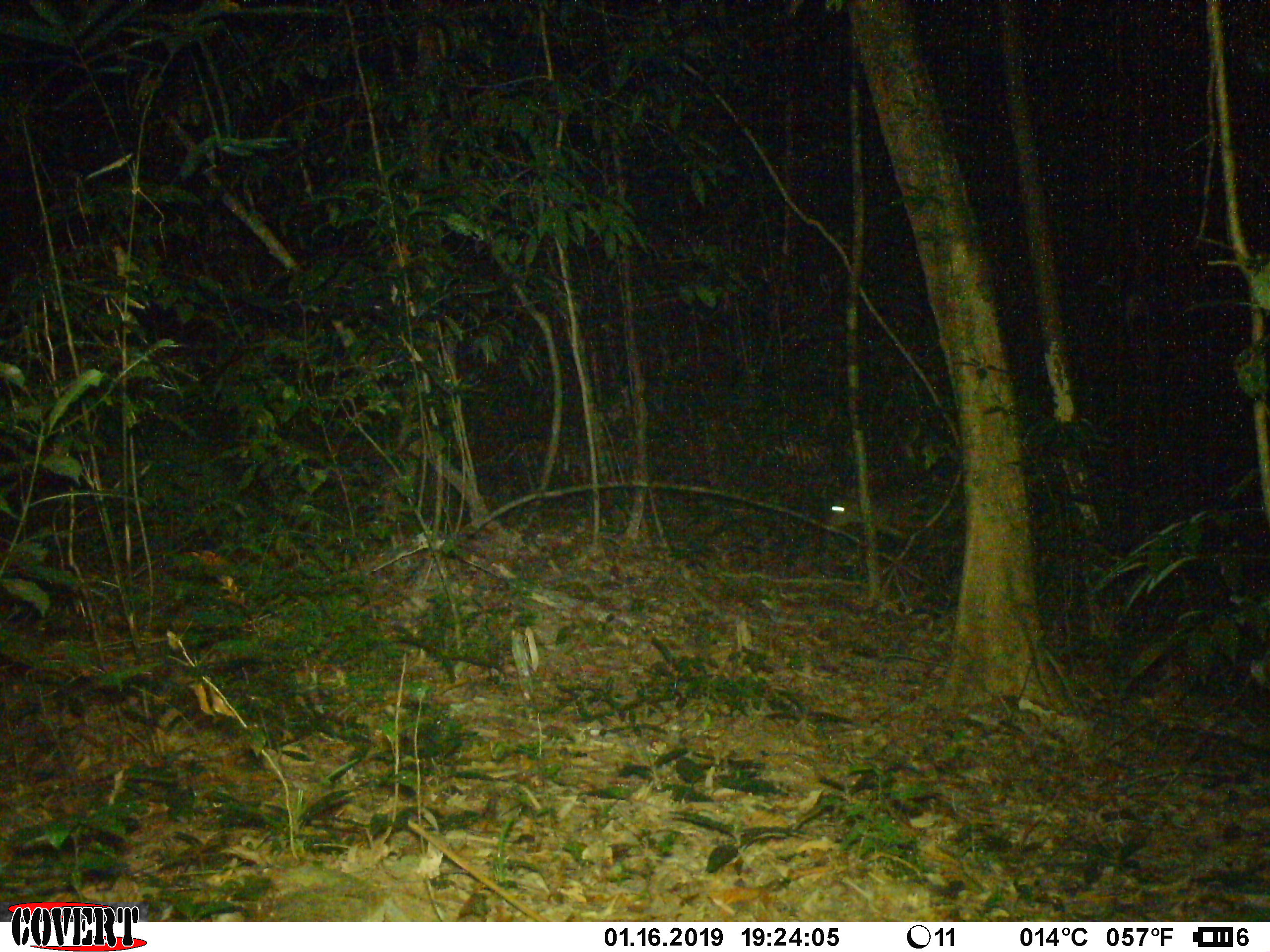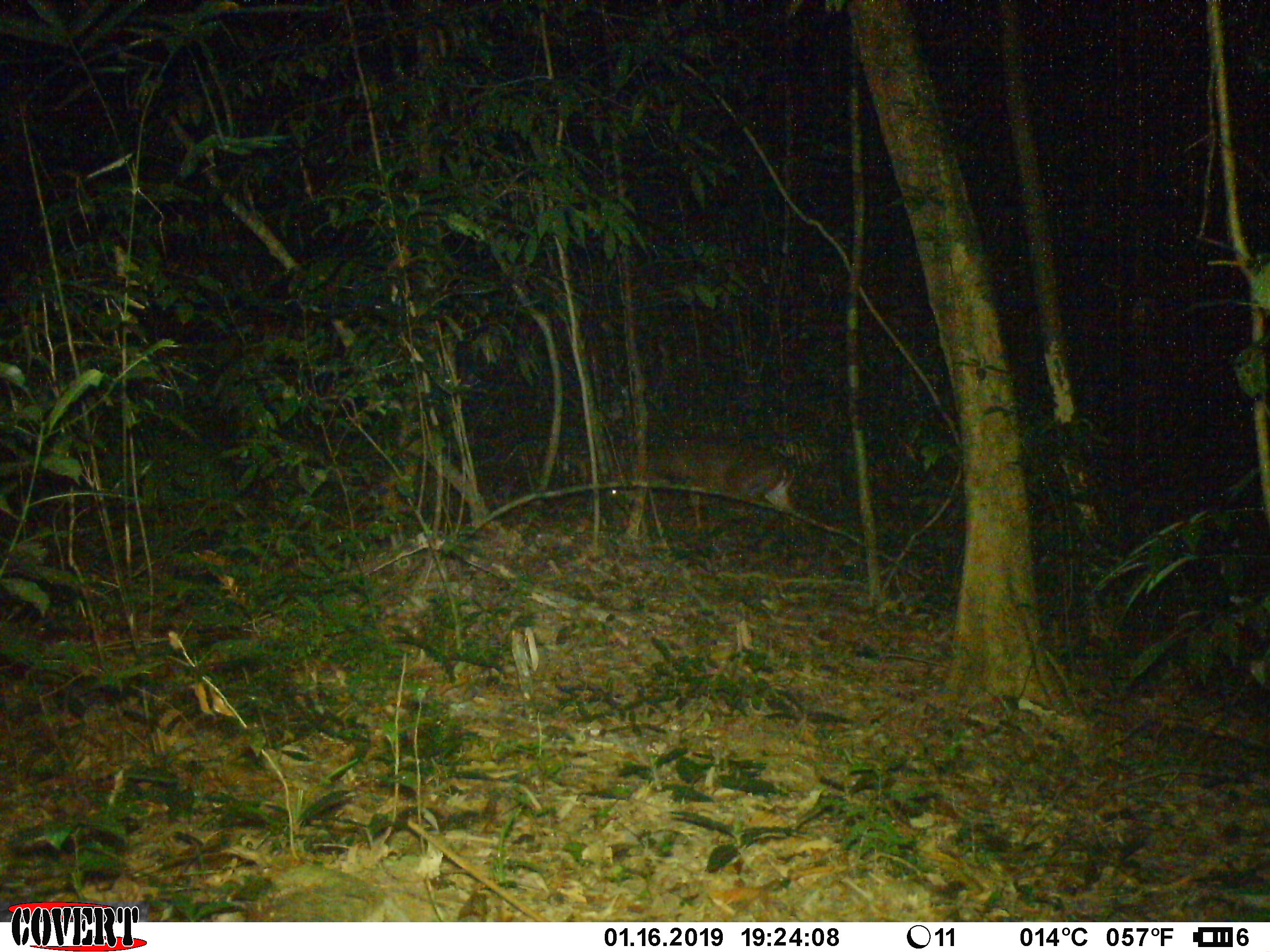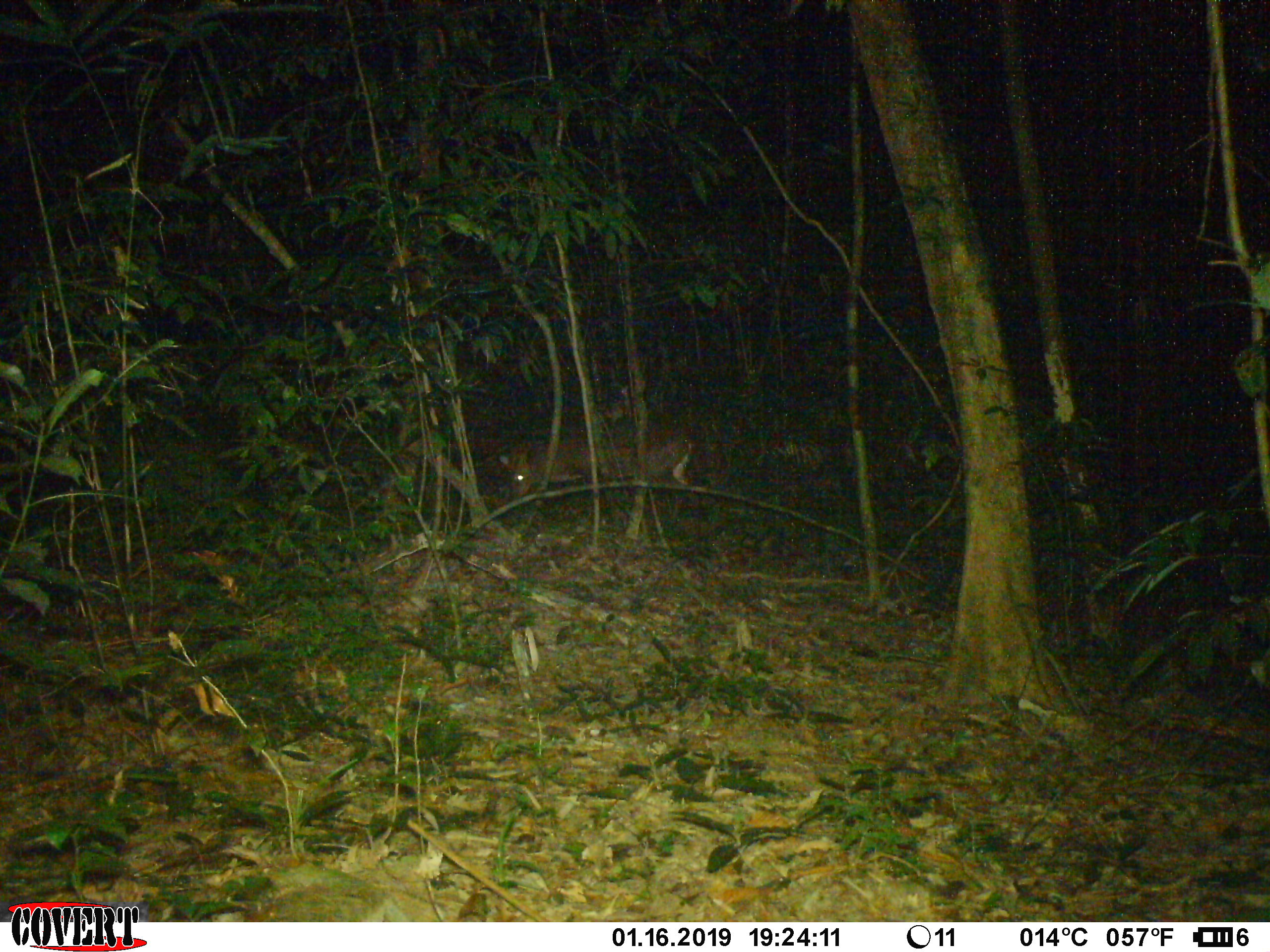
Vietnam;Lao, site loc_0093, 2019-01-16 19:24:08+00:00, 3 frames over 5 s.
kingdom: Animalia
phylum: Chordata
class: Mammalia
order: Artiodactyla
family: Cervidae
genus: Muntiacus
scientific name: Muntiacus vuquangensis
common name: large-antlered muntjac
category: large antlered muntjac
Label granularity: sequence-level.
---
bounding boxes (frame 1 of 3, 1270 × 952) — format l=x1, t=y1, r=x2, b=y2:
large antlered muntjac: l=823, t=488, r=955, b=544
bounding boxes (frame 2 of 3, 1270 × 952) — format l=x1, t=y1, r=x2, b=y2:
large antlered muntjac: l=576, t=430, r=832, b=528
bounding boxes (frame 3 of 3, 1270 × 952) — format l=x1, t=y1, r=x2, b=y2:
large antlered muntjac: l=488, t=422, r=728, b=505